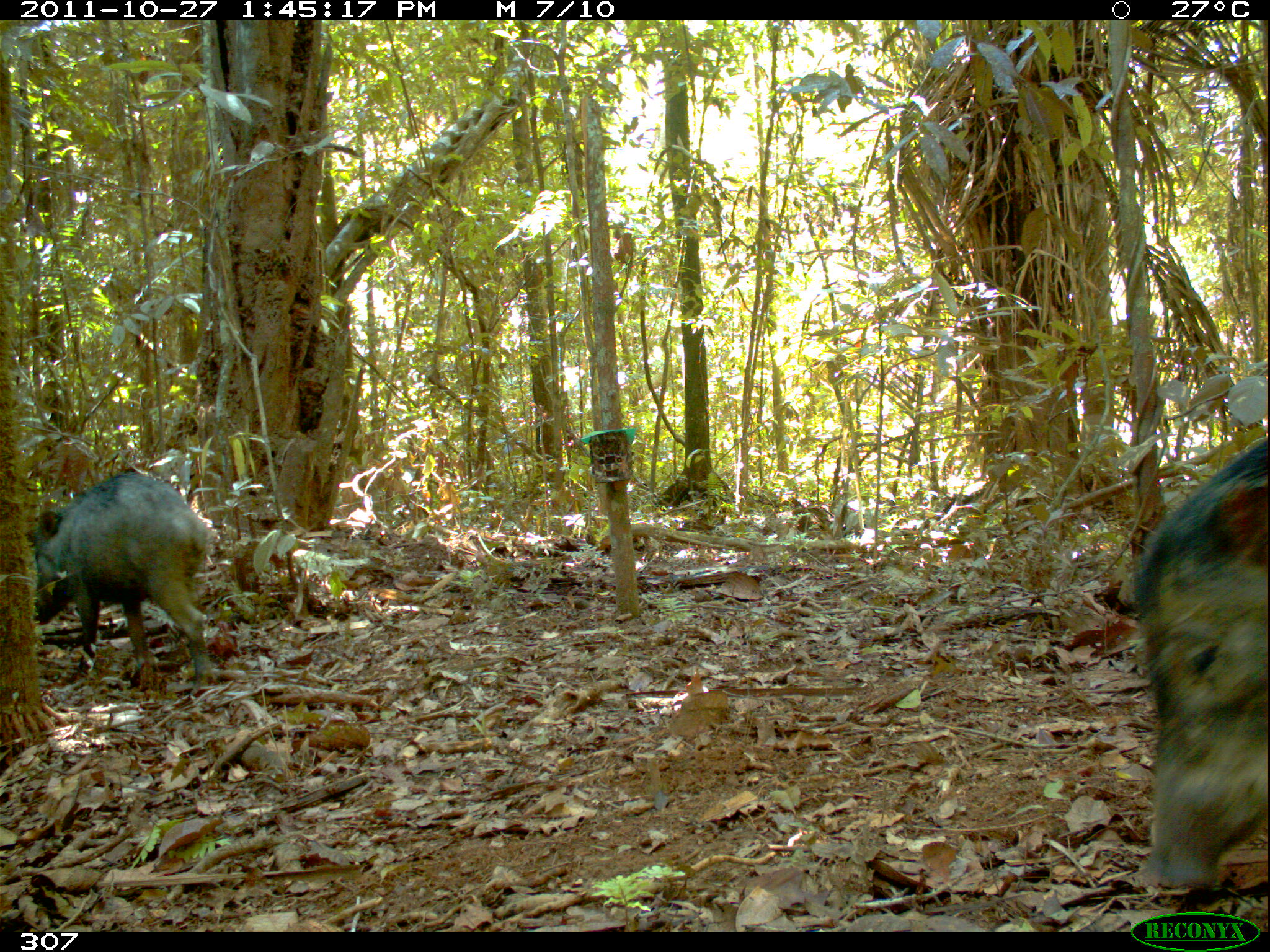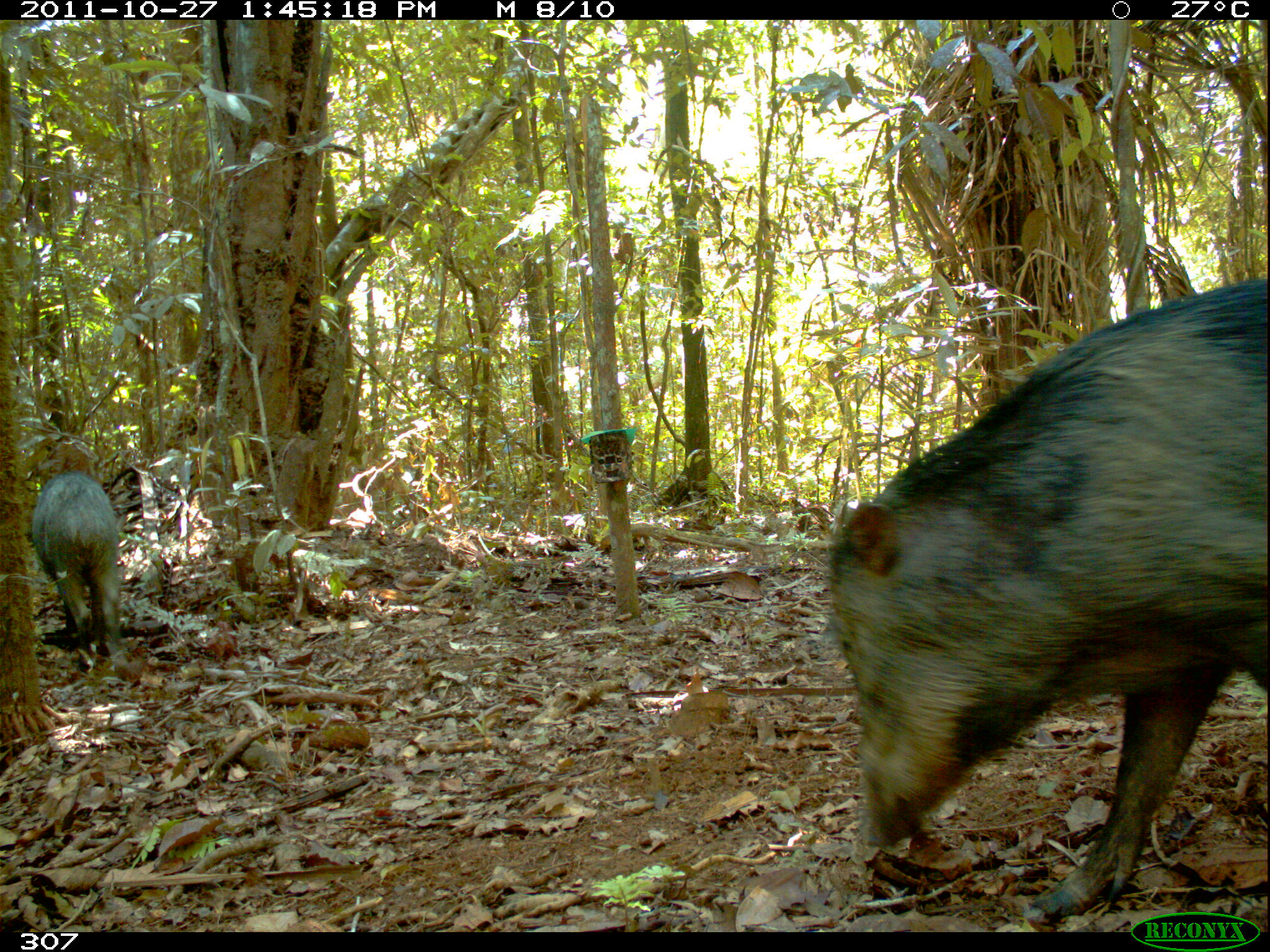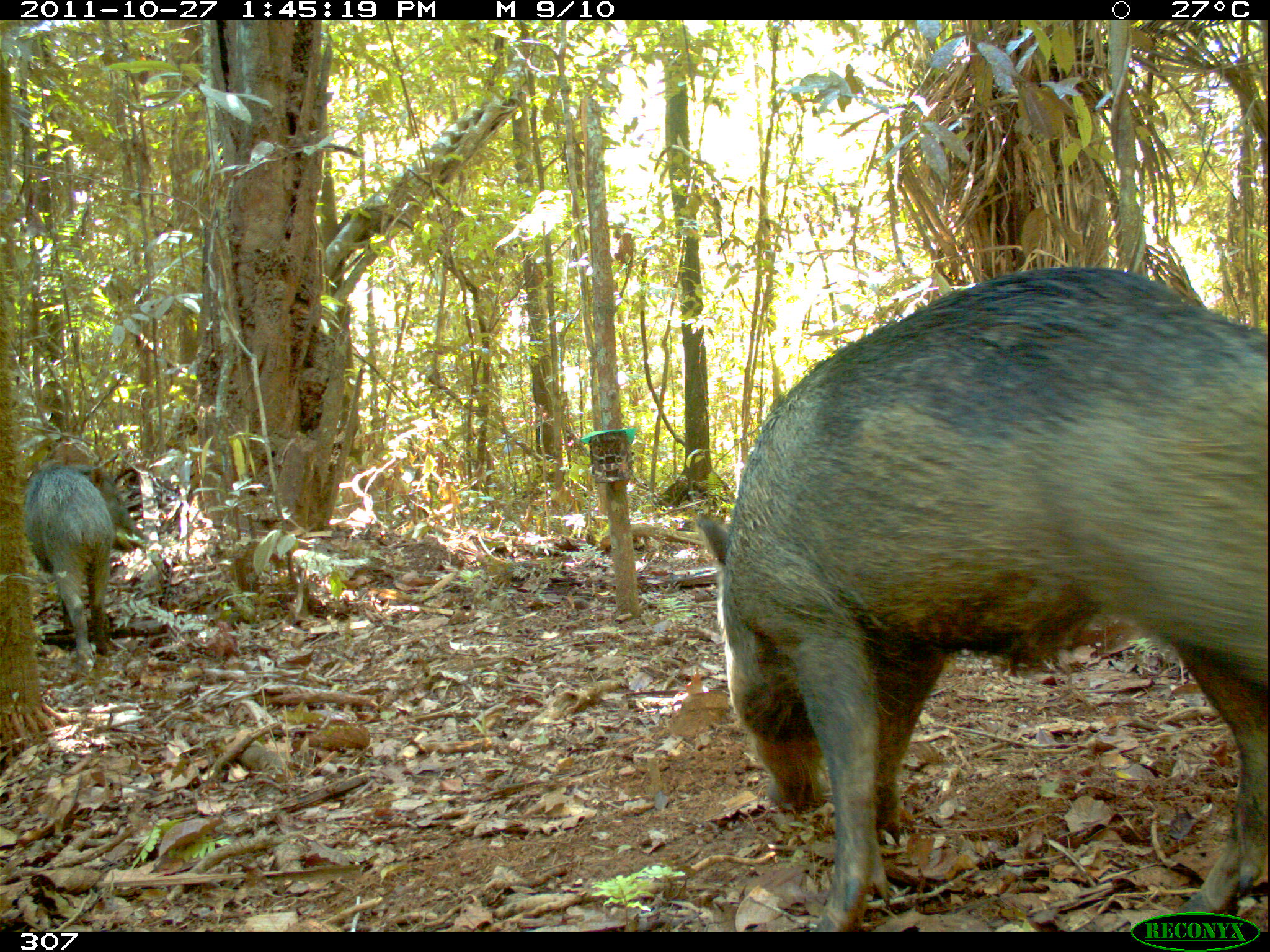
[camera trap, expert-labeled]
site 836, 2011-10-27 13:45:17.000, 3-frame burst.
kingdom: Animalia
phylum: Chordata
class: Mammalia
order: Artiodactyla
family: Tayassuidae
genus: Tayassu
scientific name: Tayassu pecari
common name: white-lipped peccary